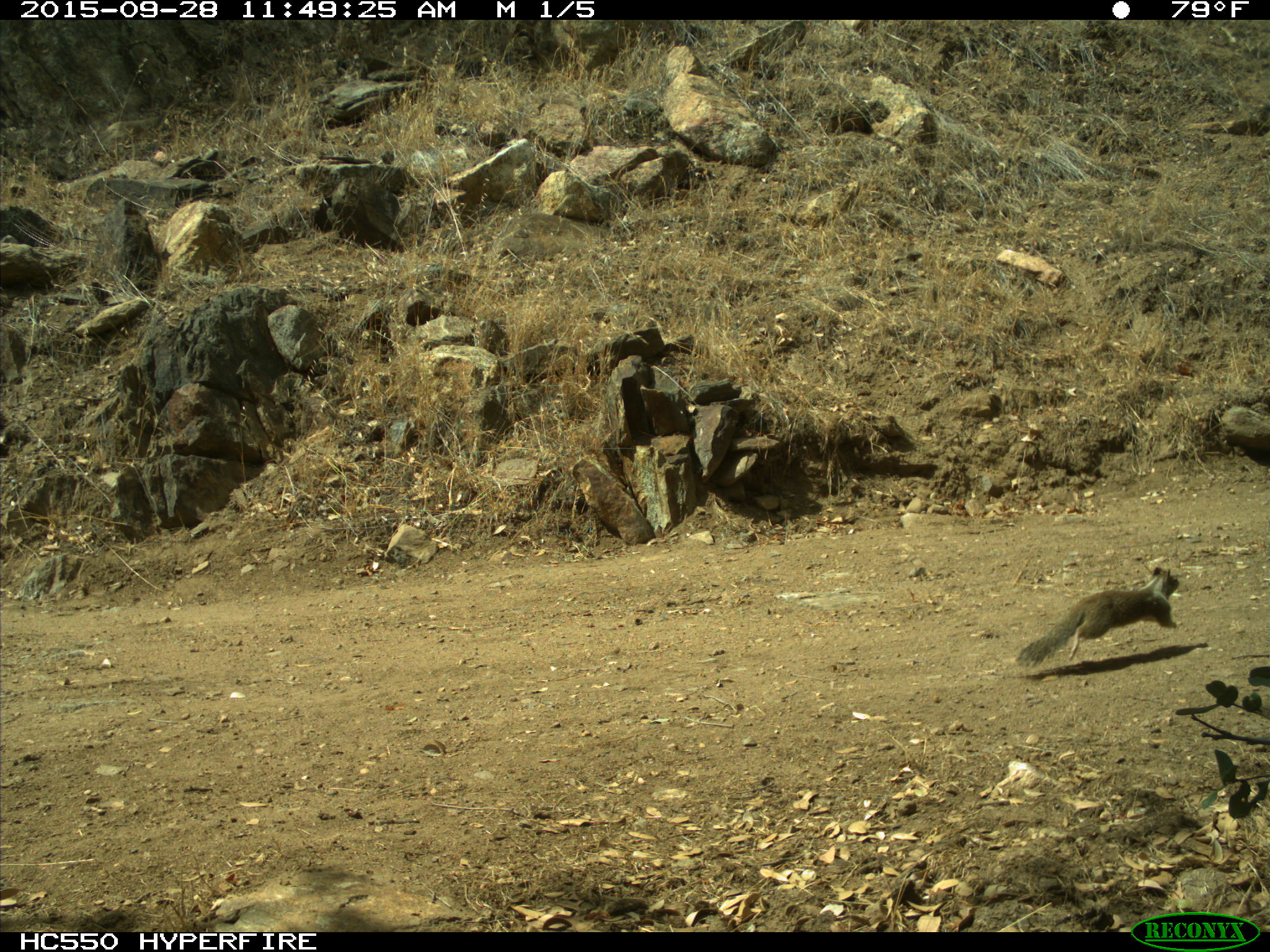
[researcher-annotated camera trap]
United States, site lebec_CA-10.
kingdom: Animalia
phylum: Chordata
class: Mammalia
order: Rodentia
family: Sciuridae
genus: Otospermophilus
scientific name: Otospermophilus beecheyi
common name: california ground squirrel